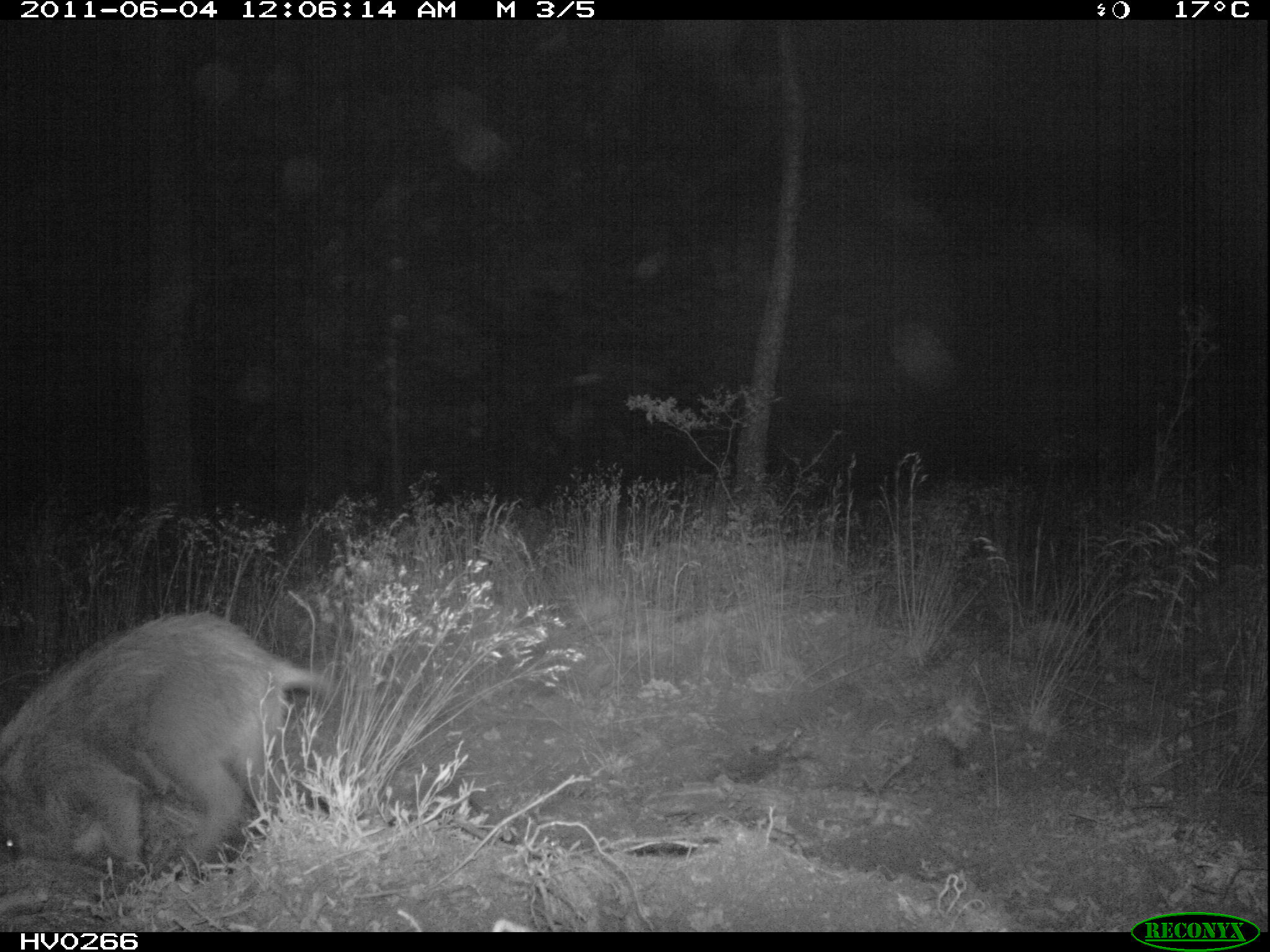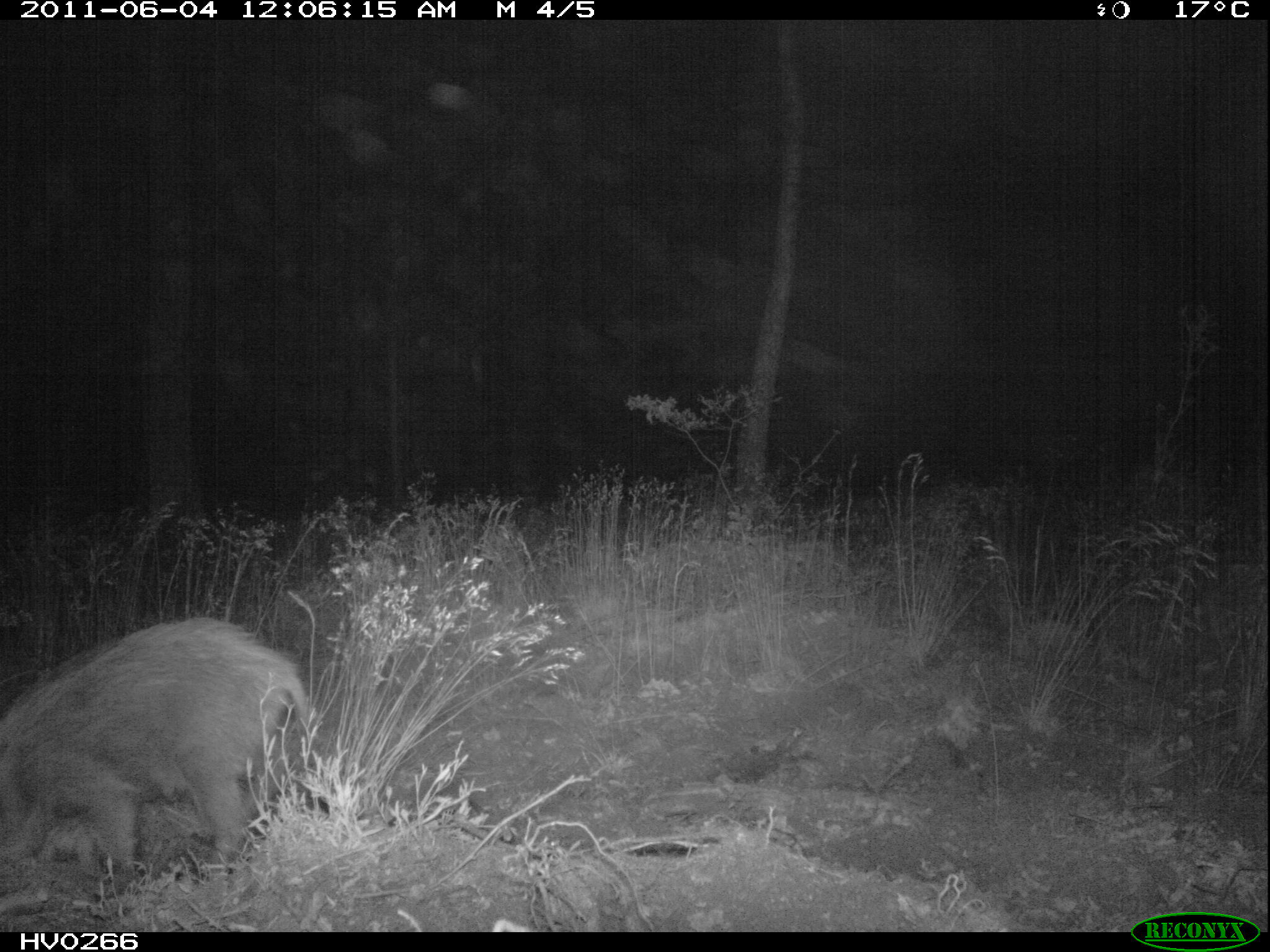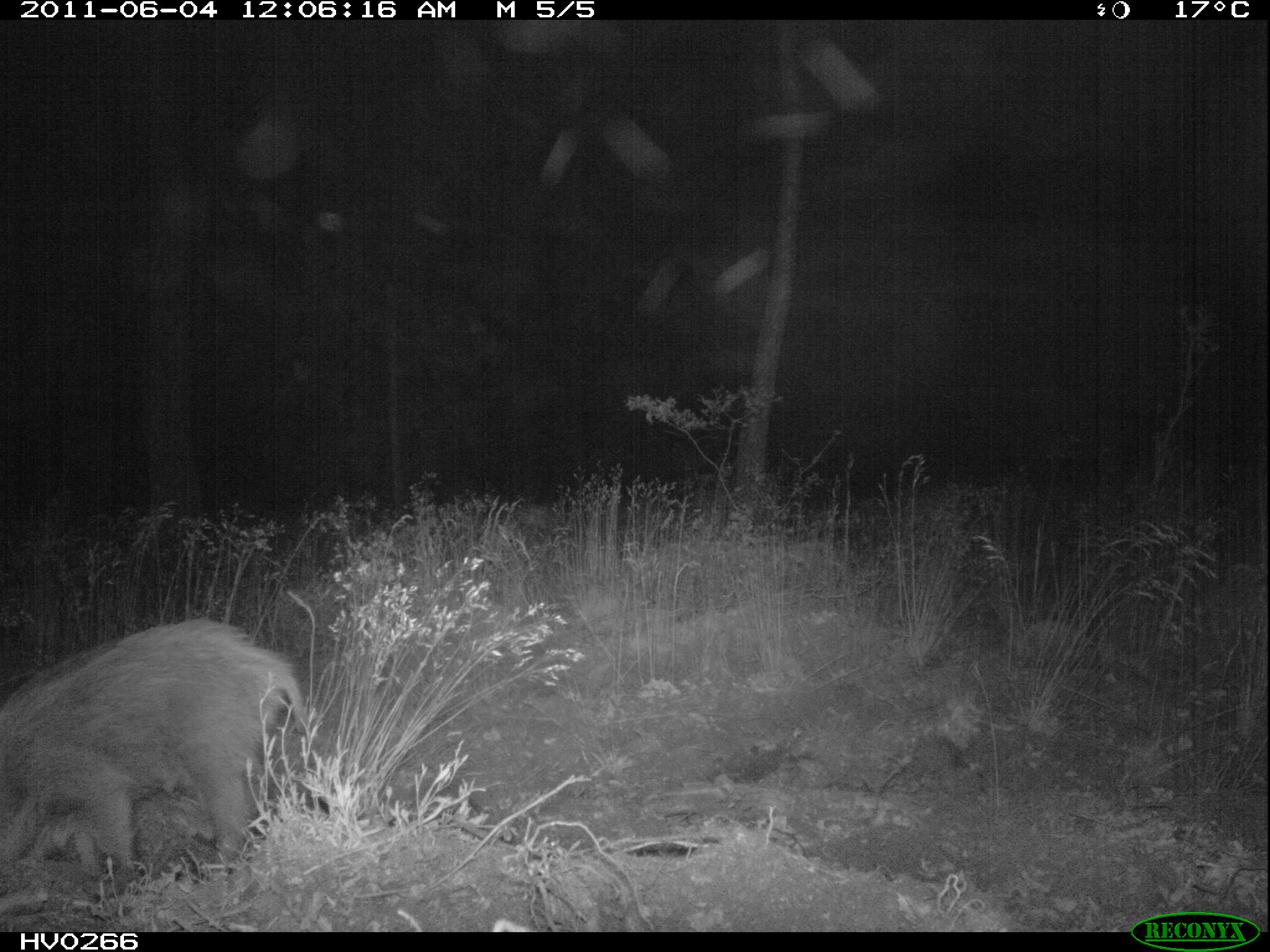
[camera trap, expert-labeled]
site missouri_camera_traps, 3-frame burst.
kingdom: Animalia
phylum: Chordata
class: Mammalia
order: Artiodactyla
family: Suidae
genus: Sus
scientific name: Sus scrofa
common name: wild boar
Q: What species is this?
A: Wild boar (Sus scrofa).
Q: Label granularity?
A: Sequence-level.